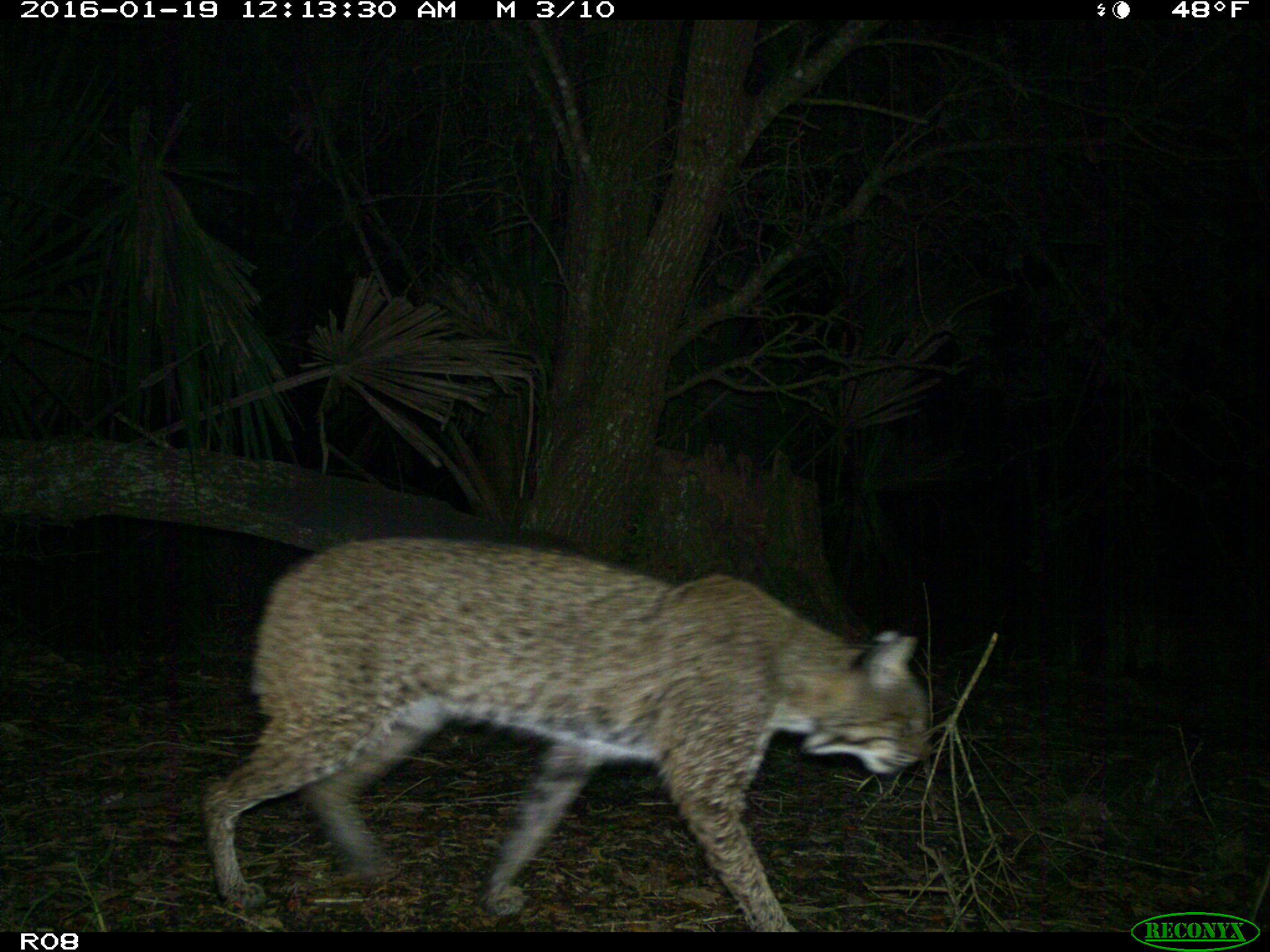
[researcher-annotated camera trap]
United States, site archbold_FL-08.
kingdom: Animalia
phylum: Chordata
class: Mammalia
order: Carnivora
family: Felidae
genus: Lynx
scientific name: Lynx rufus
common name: bobcat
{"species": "Lynx rufus (bobcat)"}